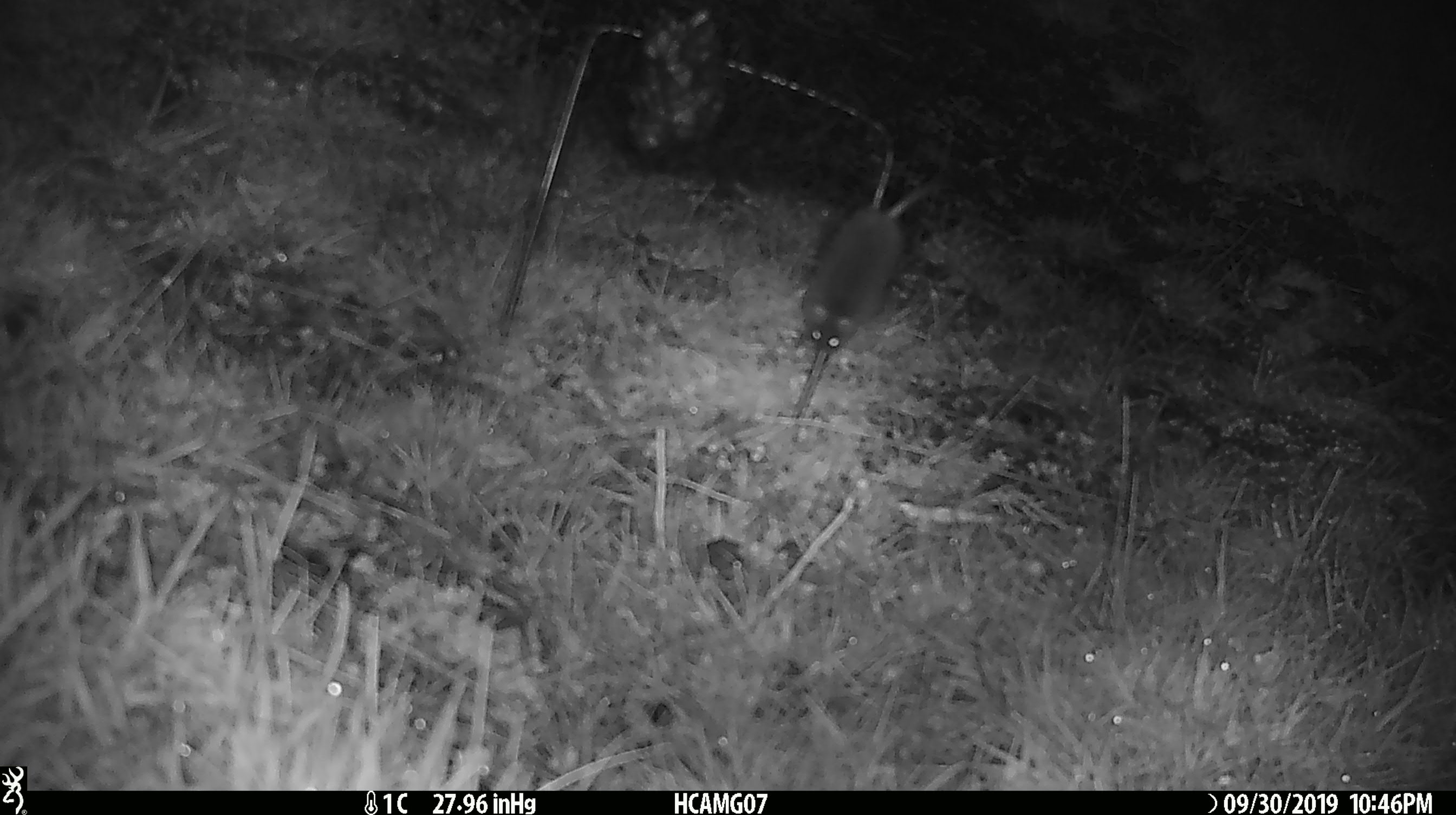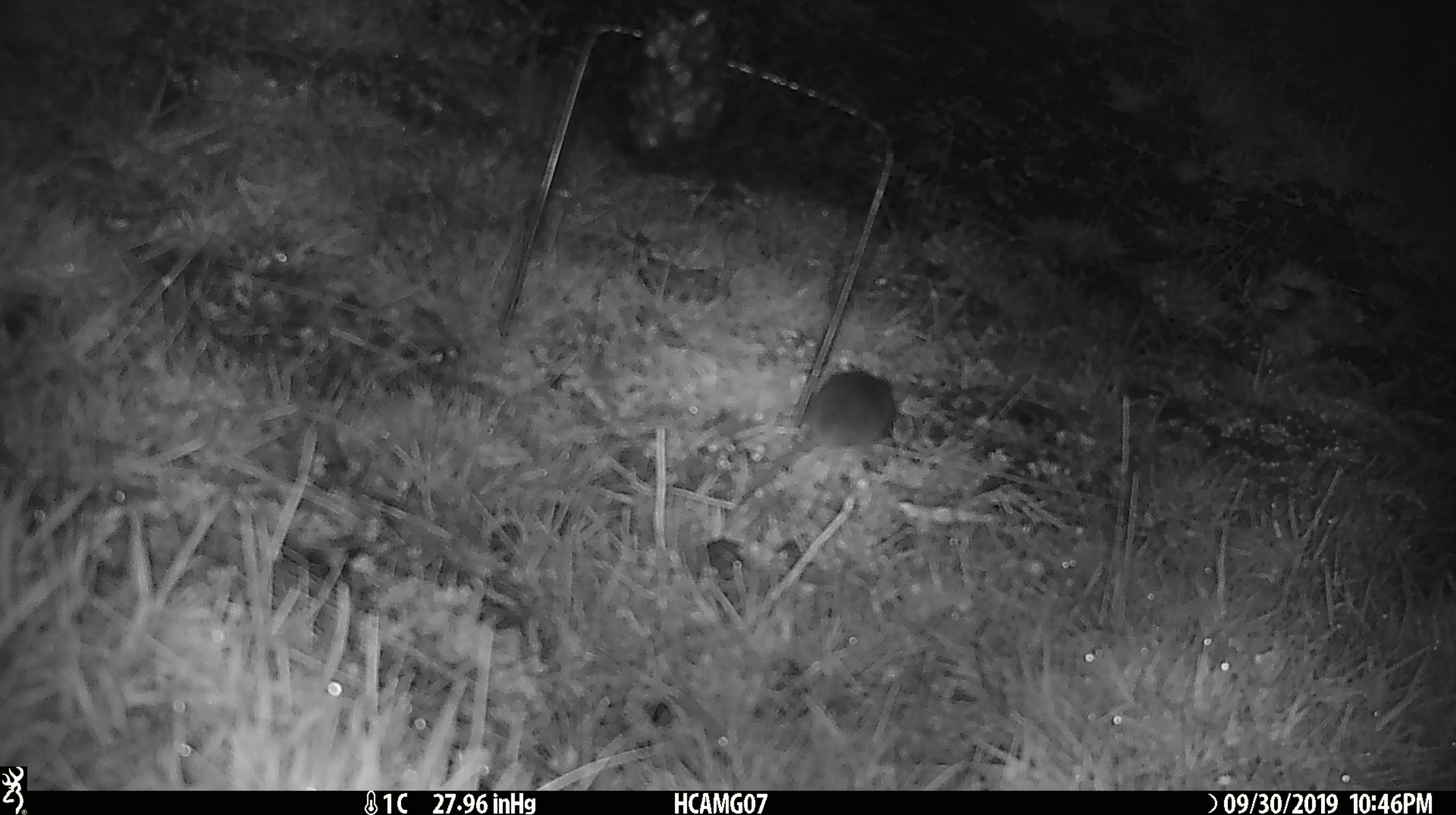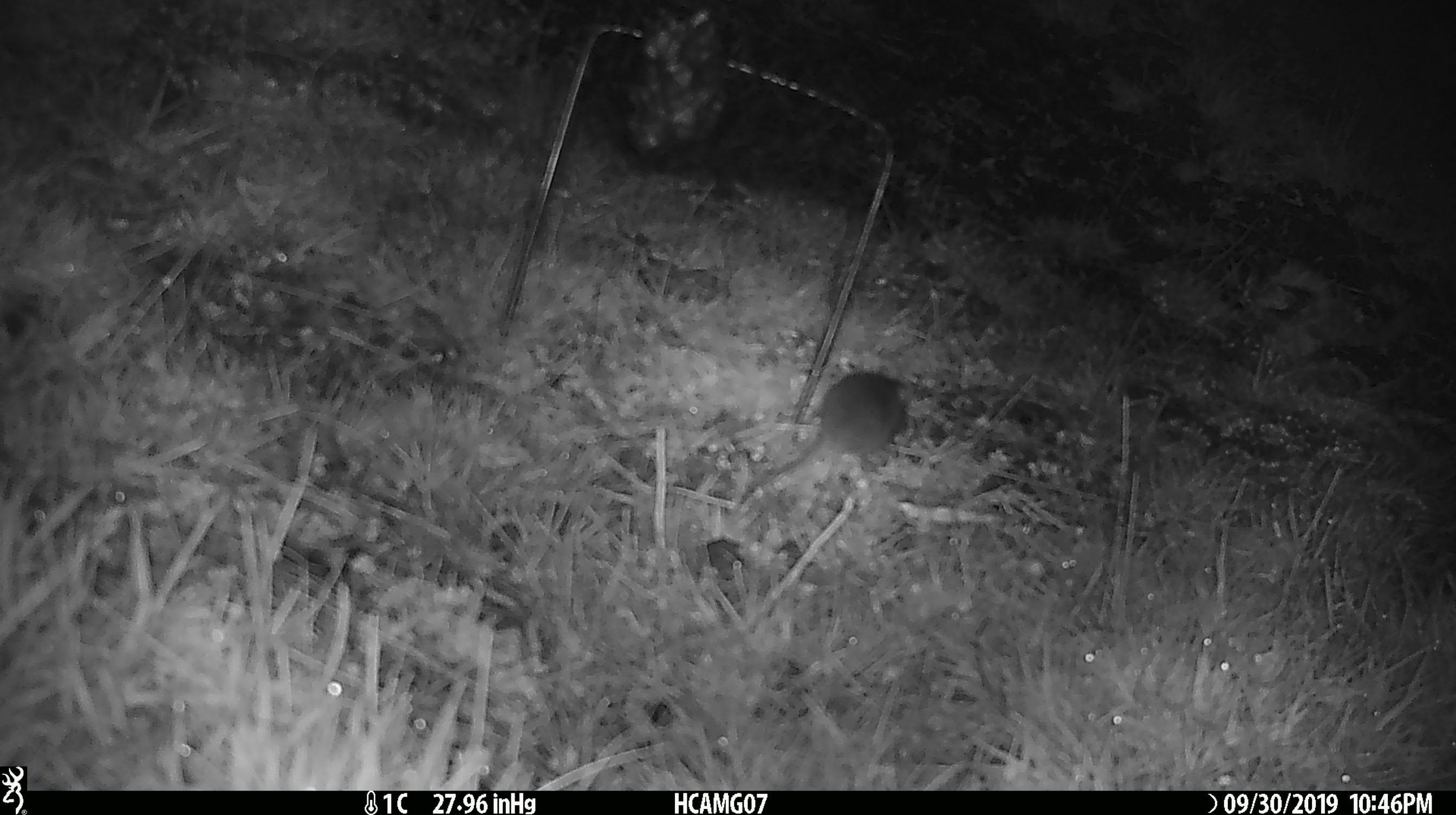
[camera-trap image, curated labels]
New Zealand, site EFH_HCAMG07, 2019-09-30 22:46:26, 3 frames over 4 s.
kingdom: Animalia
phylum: Chordata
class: Mammalia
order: Rodentia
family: Muridae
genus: Mus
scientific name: Mus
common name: mouse